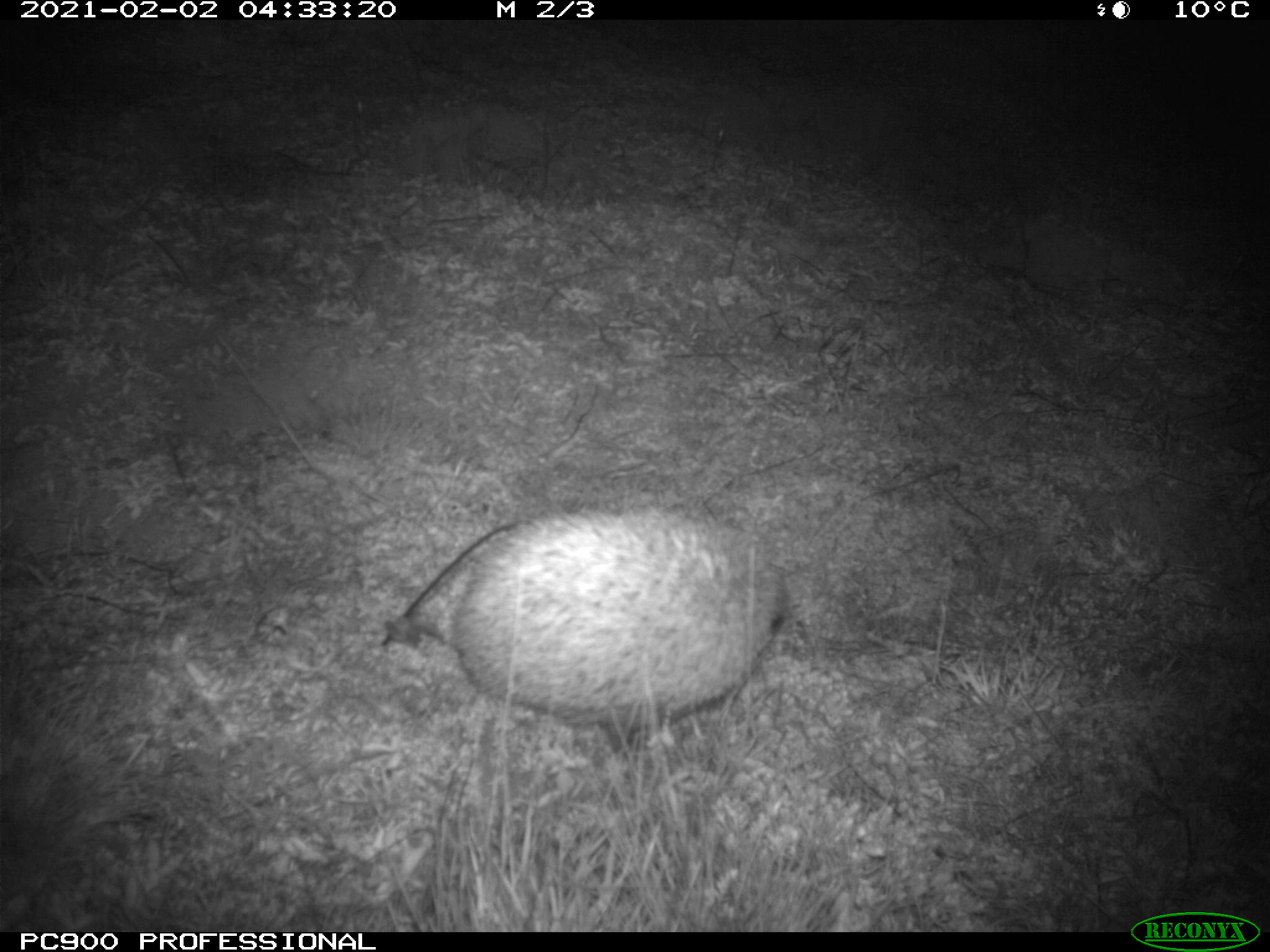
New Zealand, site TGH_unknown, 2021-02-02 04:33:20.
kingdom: Animalia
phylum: Chordata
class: Mammalia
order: Eulipotyphla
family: Erinaceidae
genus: Erinaceus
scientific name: Erinaceus europaeus europaeus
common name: european hedgehog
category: hedgehog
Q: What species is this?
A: Hedgehog (european hedgehog) (Erinaceus europaeus europaeus).